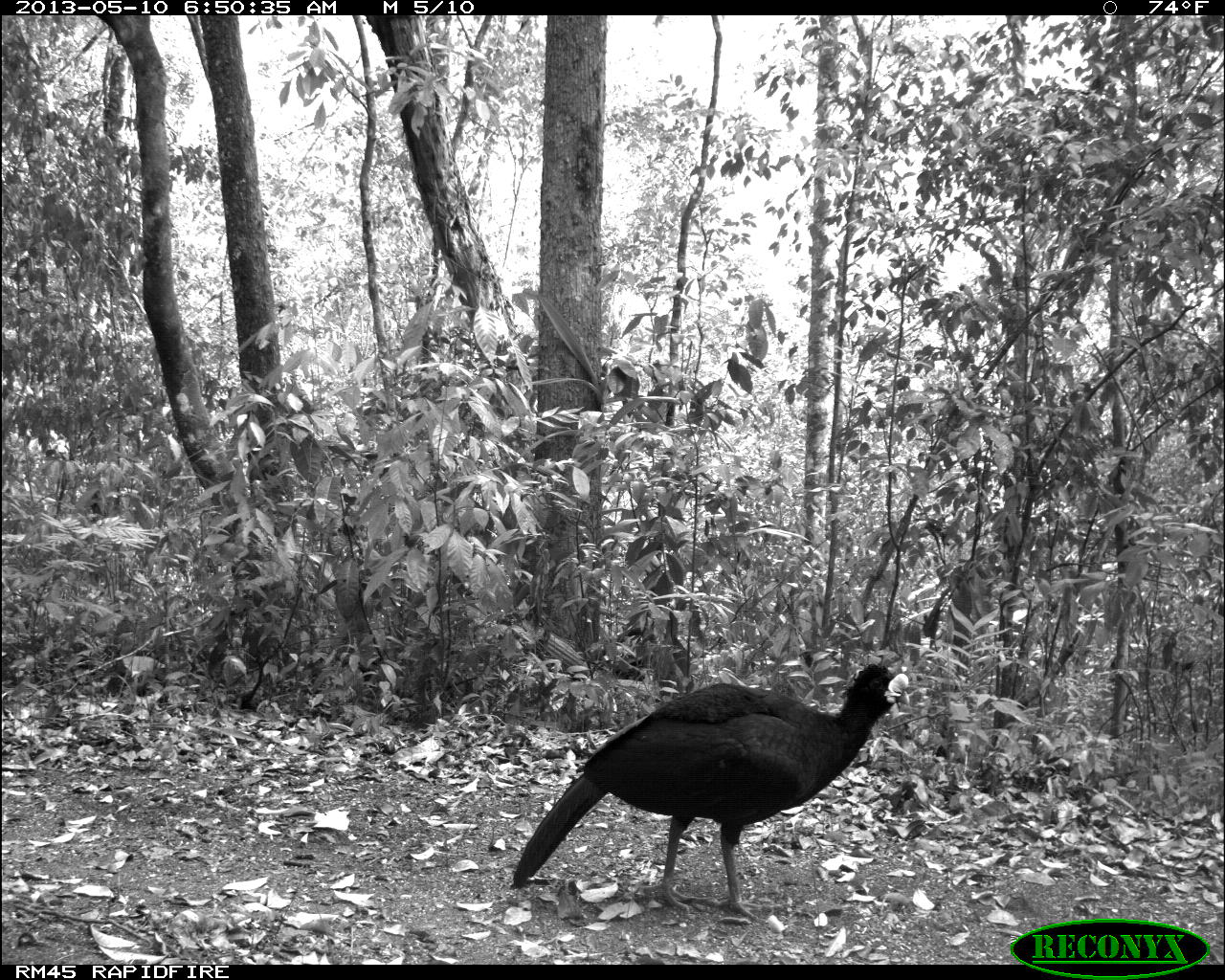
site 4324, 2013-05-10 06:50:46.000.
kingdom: Animalia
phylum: Chordata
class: Aves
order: Galliformes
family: Cracidae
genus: Crax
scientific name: Crax rubra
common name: great curassow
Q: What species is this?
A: Crax rubra (great curassow).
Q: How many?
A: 1.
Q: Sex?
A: Male.